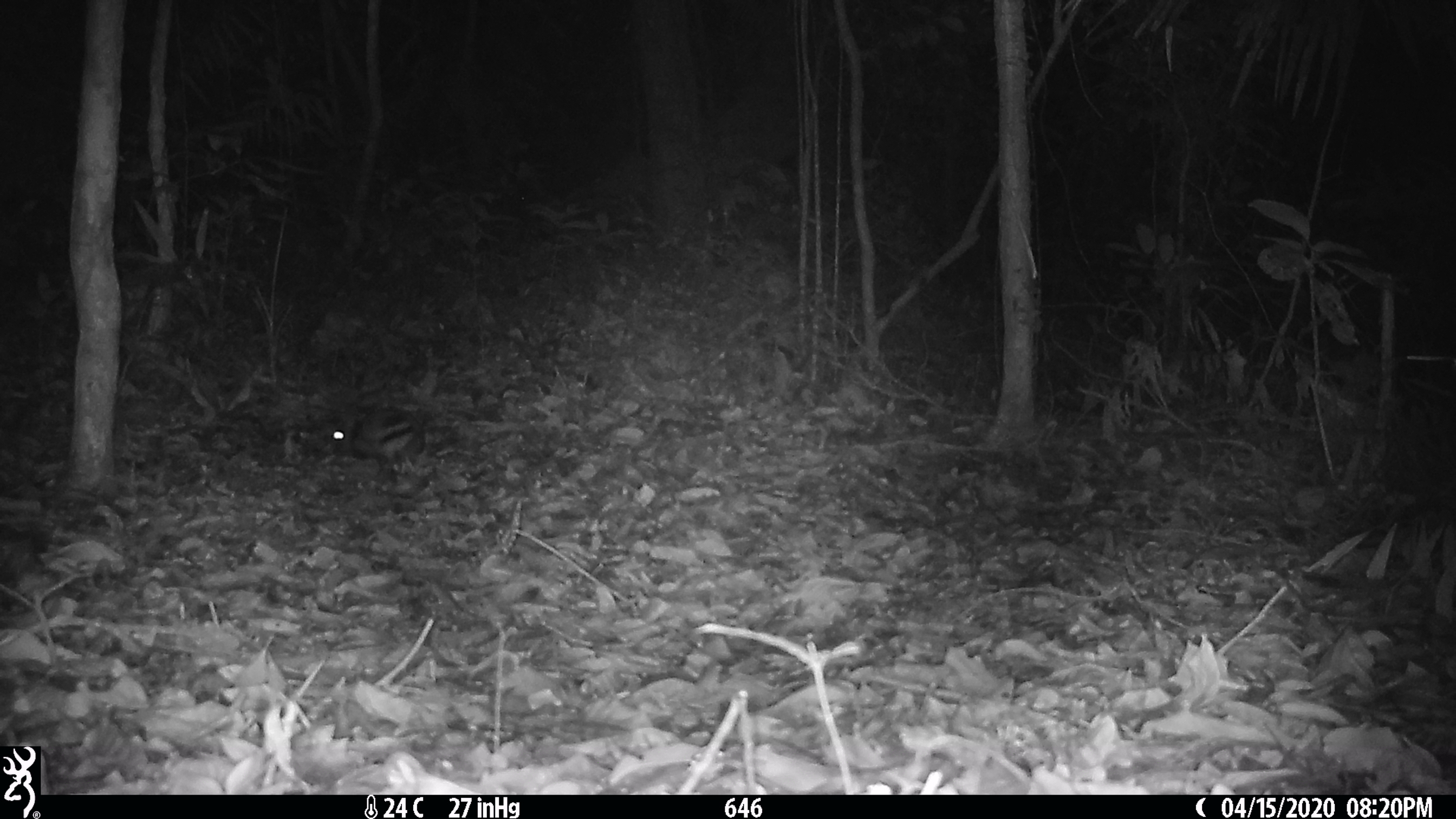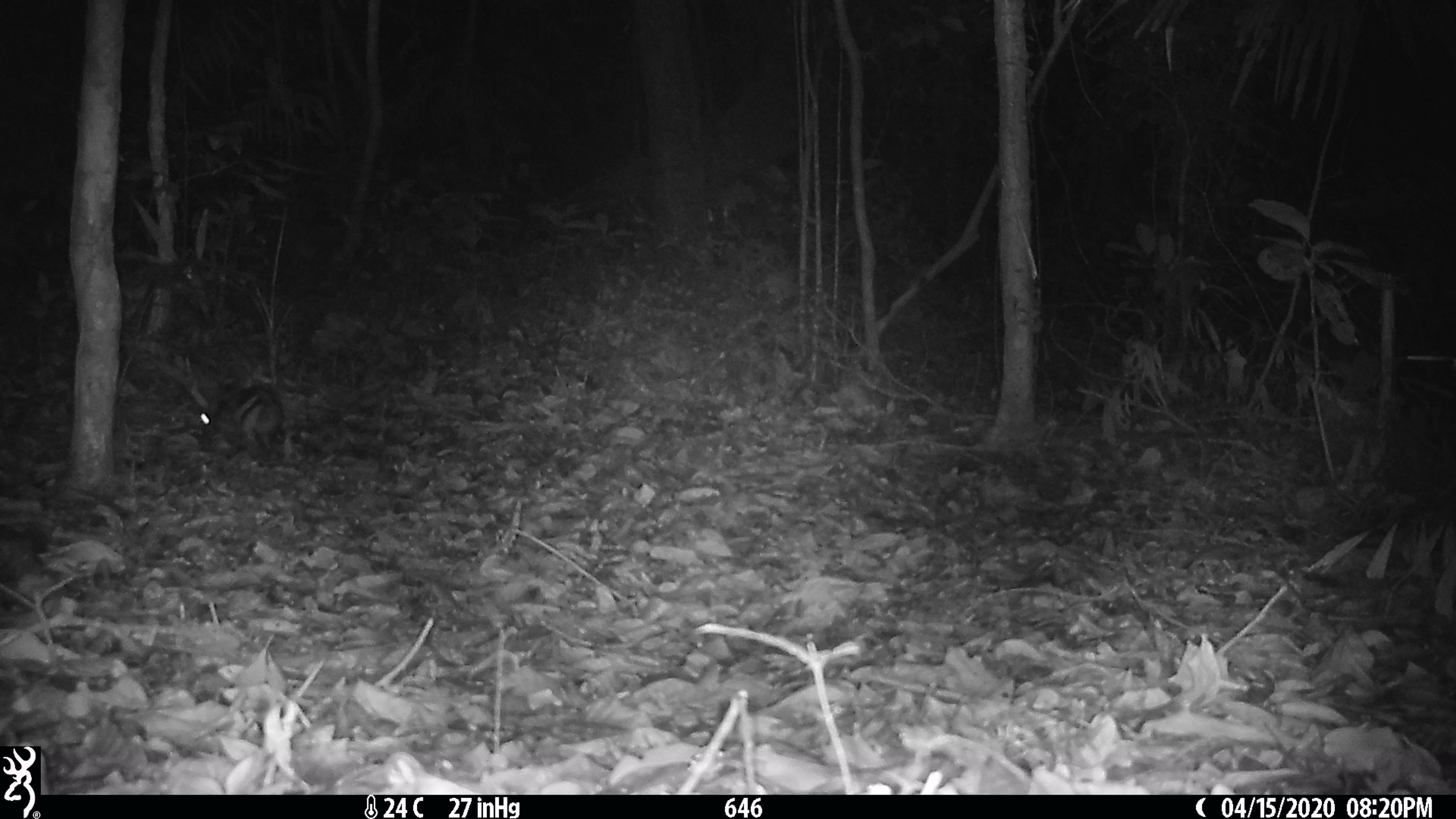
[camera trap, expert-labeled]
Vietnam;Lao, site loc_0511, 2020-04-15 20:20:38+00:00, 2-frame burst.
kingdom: Animalia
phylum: Chordata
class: Mammalia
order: Lagomorpha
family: Leporidae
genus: Nesolagus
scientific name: Nesolagus timminsi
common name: annamite striped rabbit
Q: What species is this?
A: Annamite striped rabbit (Nesolagus timminsi).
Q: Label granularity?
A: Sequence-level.